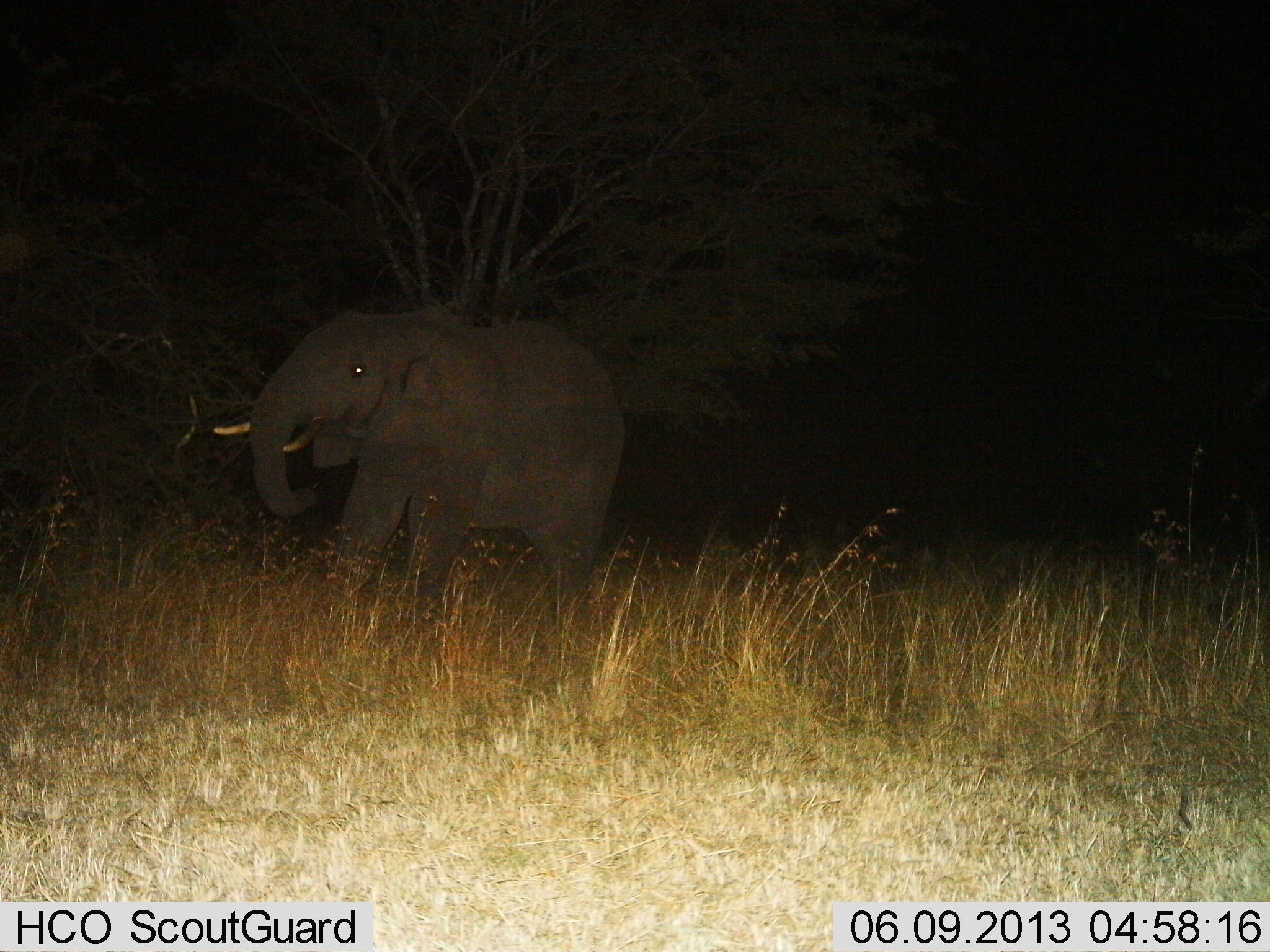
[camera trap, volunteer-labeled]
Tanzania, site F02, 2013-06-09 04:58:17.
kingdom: Animalia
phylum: Chordata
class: Mammalia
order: Proboscidea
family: Elephantidae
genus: Loxodonta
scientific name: Loxodonta africana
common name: african bush elephant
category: elephant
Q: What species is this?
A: Elephant (african bush elephant) (Loxodonta africana).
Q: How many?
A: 1.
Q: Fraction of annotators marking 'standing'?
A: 58%.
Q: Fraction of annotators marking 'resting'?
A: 0%.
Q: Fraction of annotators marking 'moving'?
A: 23%.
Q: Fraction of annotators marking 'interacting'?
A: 0%.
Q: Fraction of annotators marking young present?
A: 3%.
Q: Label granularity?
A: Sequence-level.